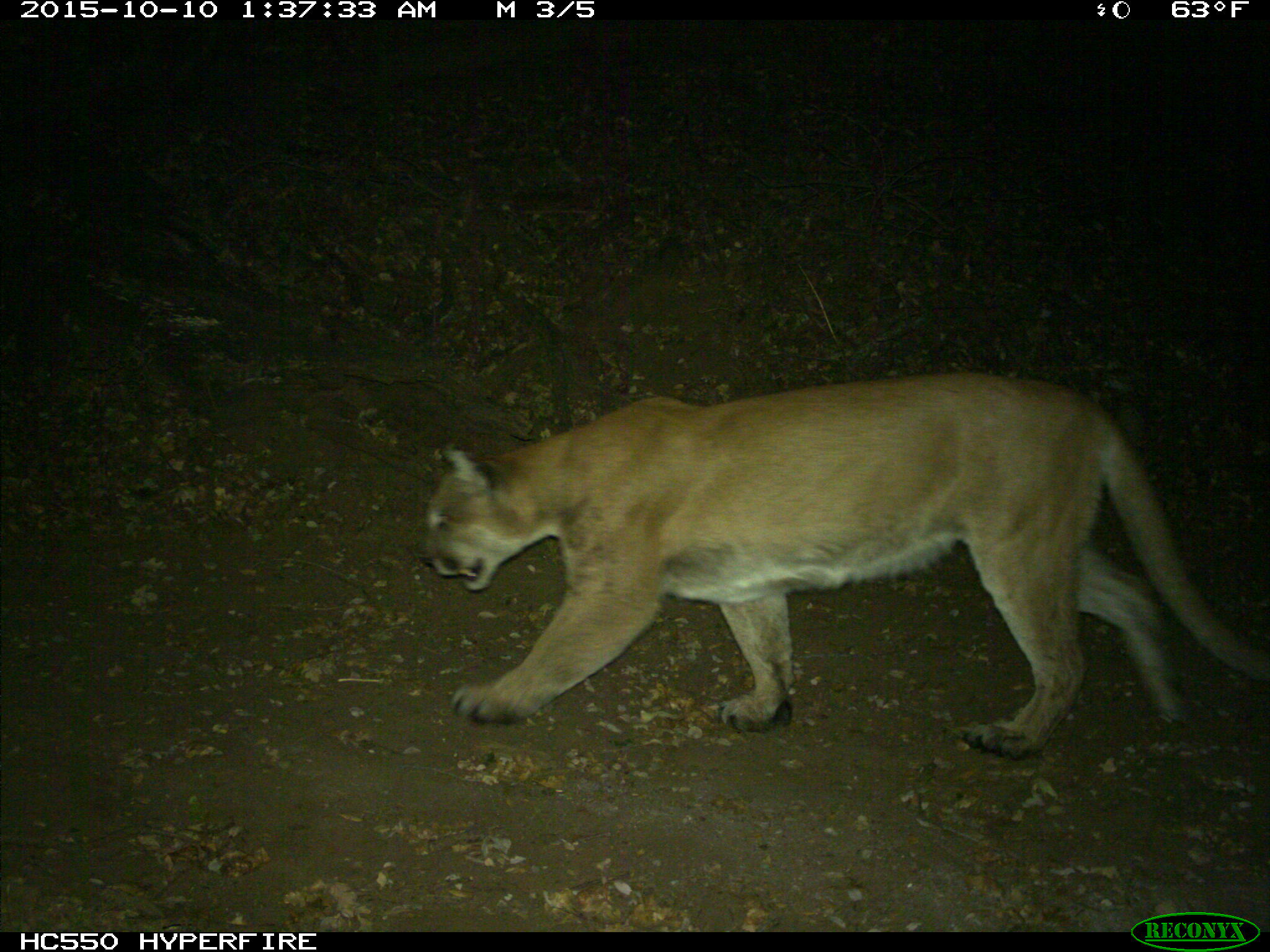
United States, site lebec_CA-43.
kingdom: Animalia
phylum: Chordata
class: Mammalia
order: Carnivora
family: Felidae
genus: Puma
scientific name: Puma concolor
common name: mountain lion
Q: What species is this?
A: Puma concolor (mountain lion).